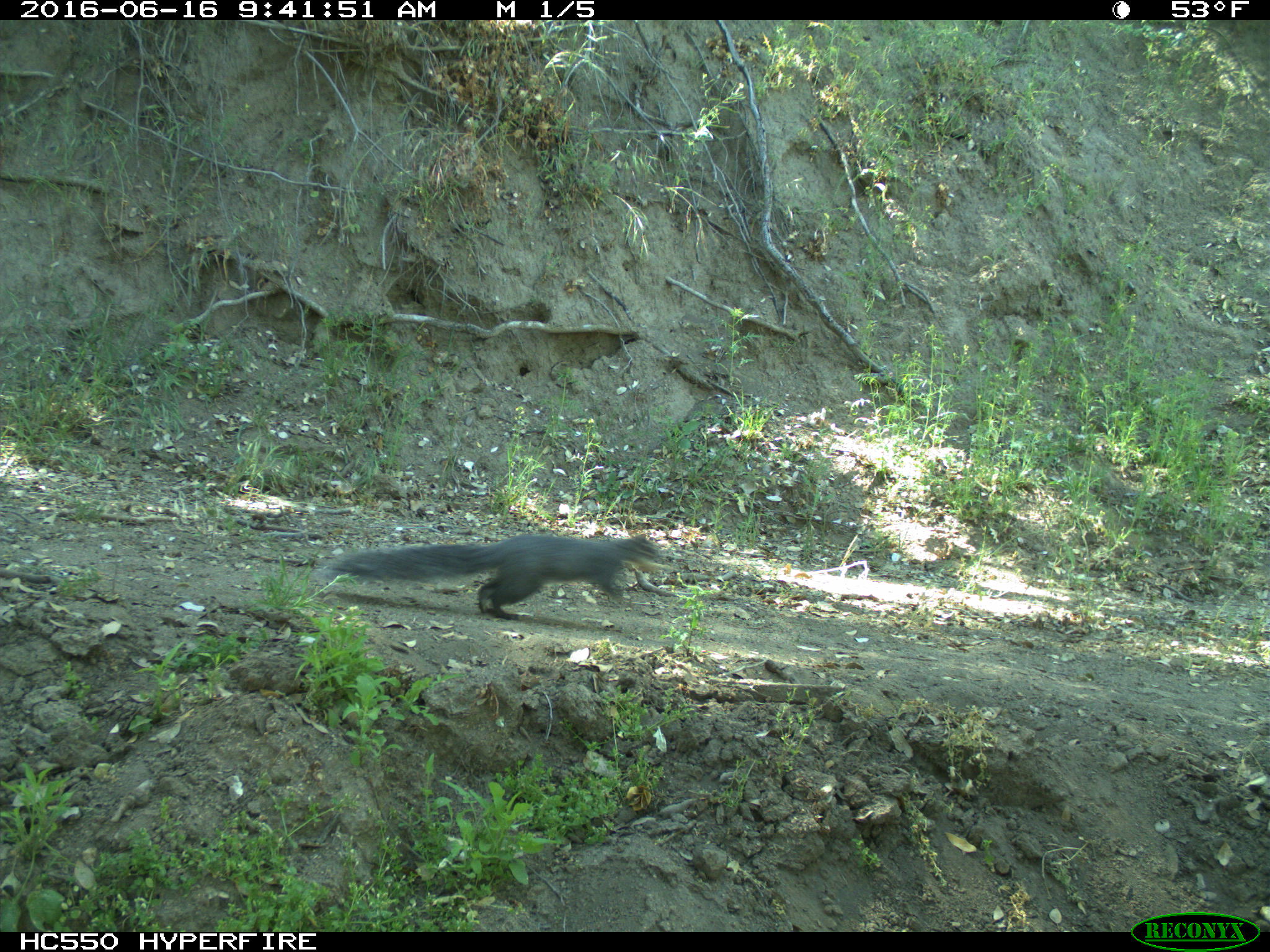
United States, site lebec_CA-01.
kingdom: Animalia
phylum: Chordata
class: Mammalia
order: Rodentia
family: Sciuridae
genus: Sciurus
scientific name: Sciurus carolinensis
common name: eastern gray squirrel